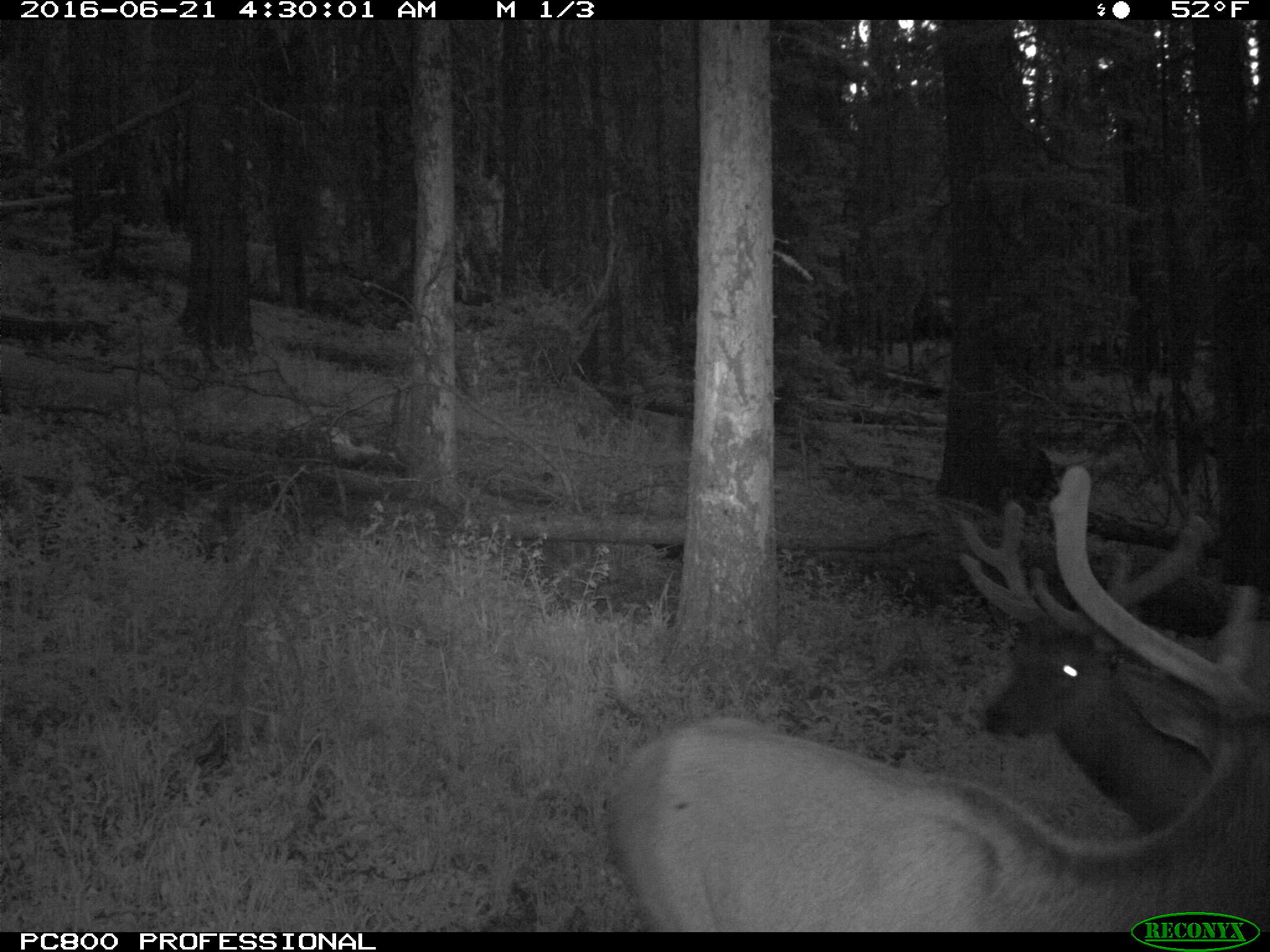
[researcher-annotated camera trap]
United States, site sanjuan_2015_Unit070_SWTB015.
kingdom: Animalia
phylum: Chordata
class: Mammalia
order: Artiodactyla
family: Cervidae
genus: Cervus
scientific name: Cervus elaphus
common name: red deer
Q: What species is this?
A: Cervus elaphus (red deer).